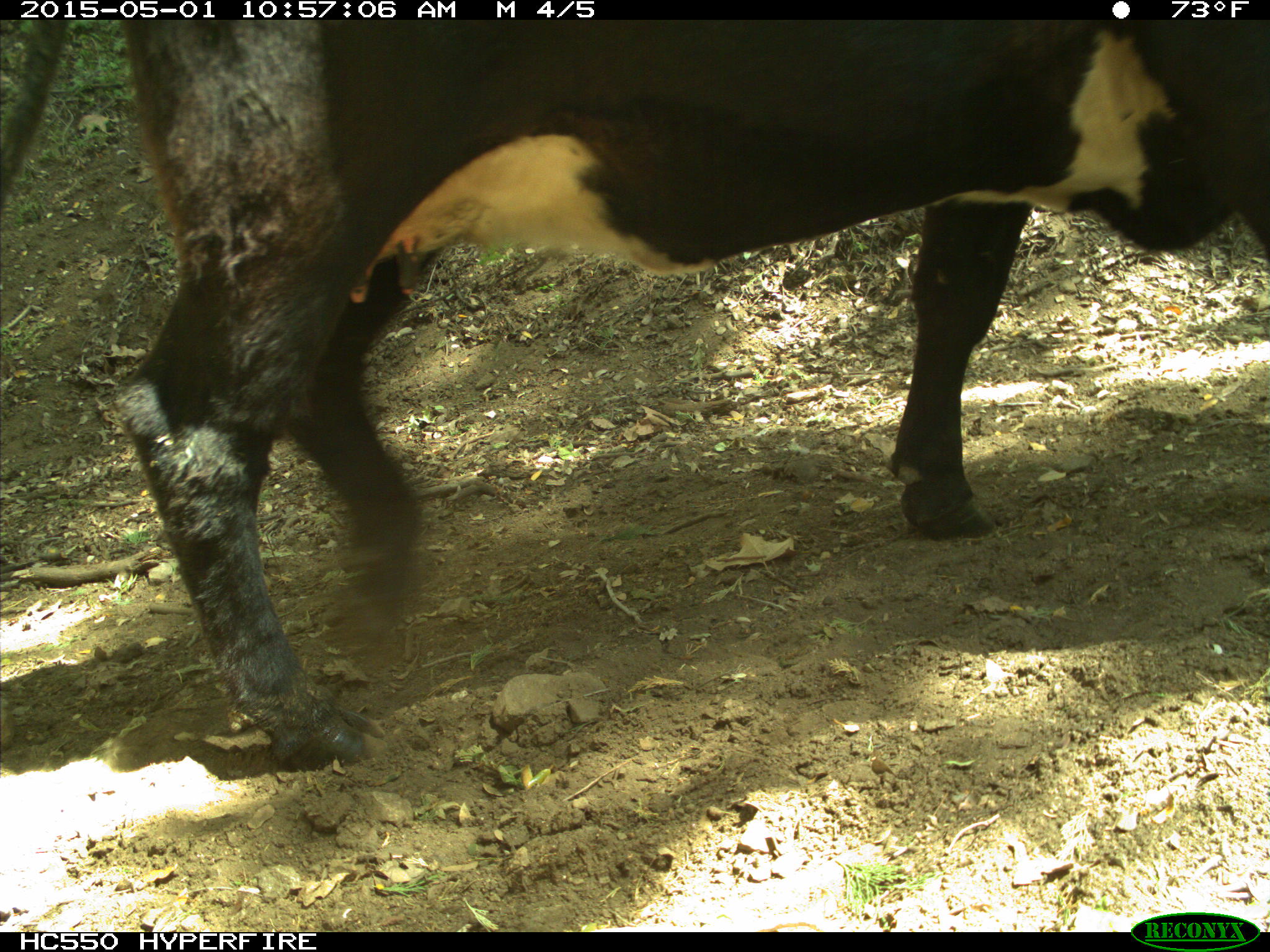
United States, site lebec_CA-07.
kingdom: Animalia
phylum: Chordata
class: Mammalia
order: Artiodactyla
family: Bovidae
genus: Bos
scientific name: Bos taurus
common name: domestic cow